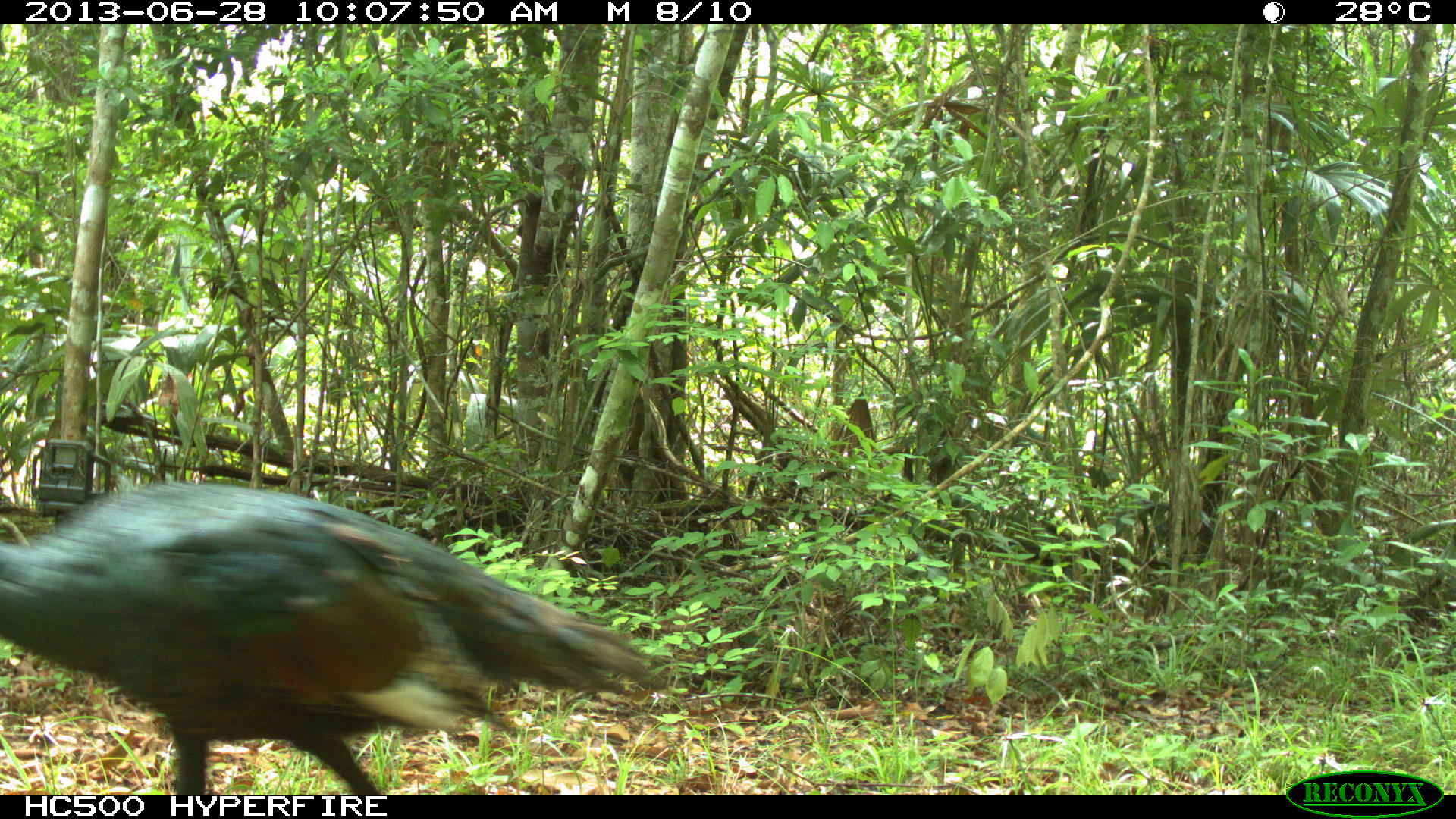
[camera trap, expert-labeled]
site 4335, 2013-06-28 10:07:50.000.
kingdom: Animalia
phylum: Chordata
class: Aves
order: Galliformes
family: Phasianidae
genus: Meleagris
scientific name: Meleagris ocellata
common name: ocellated turkey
Meleagris ocellata (ocellated turkey), count 2.